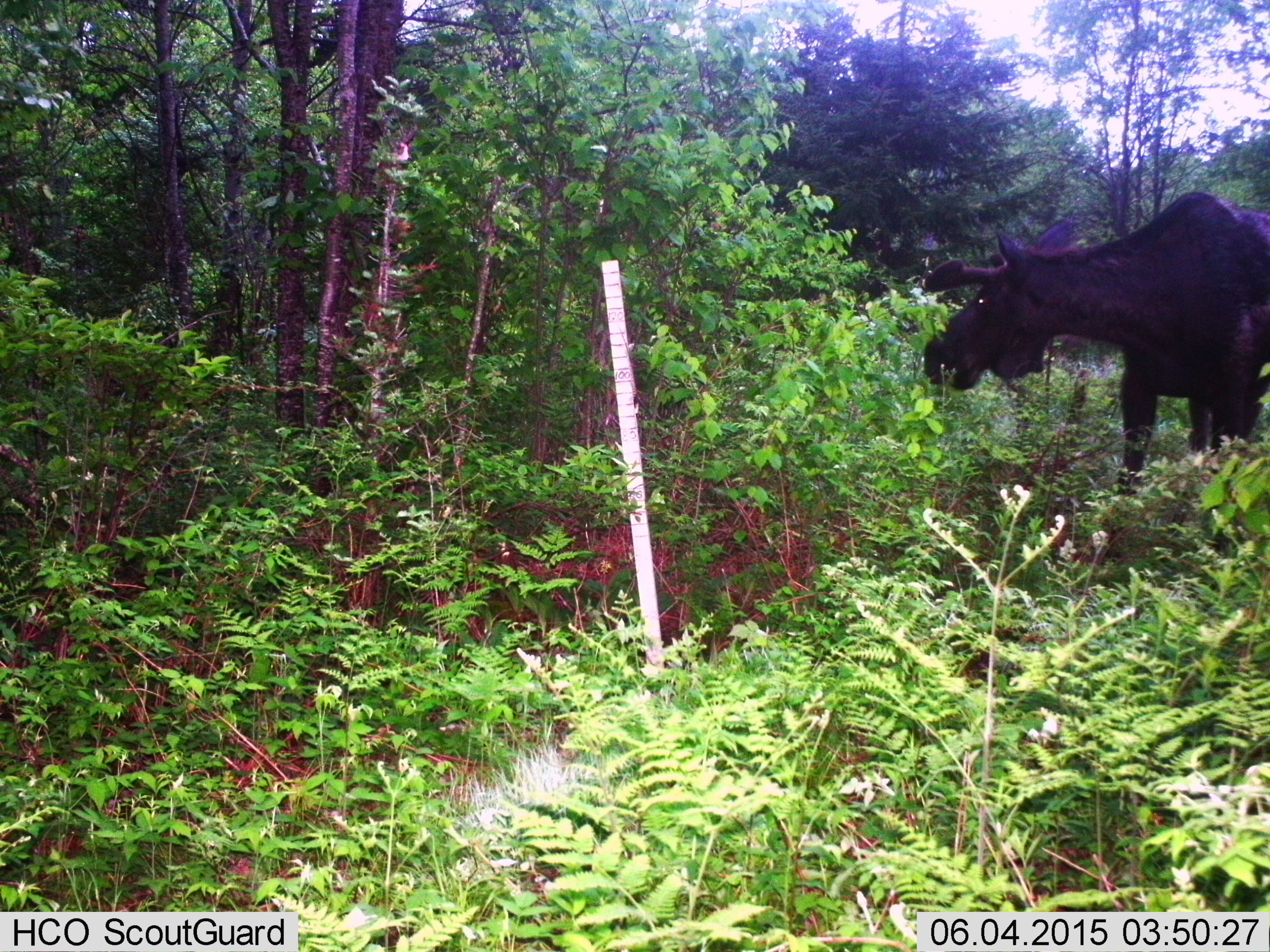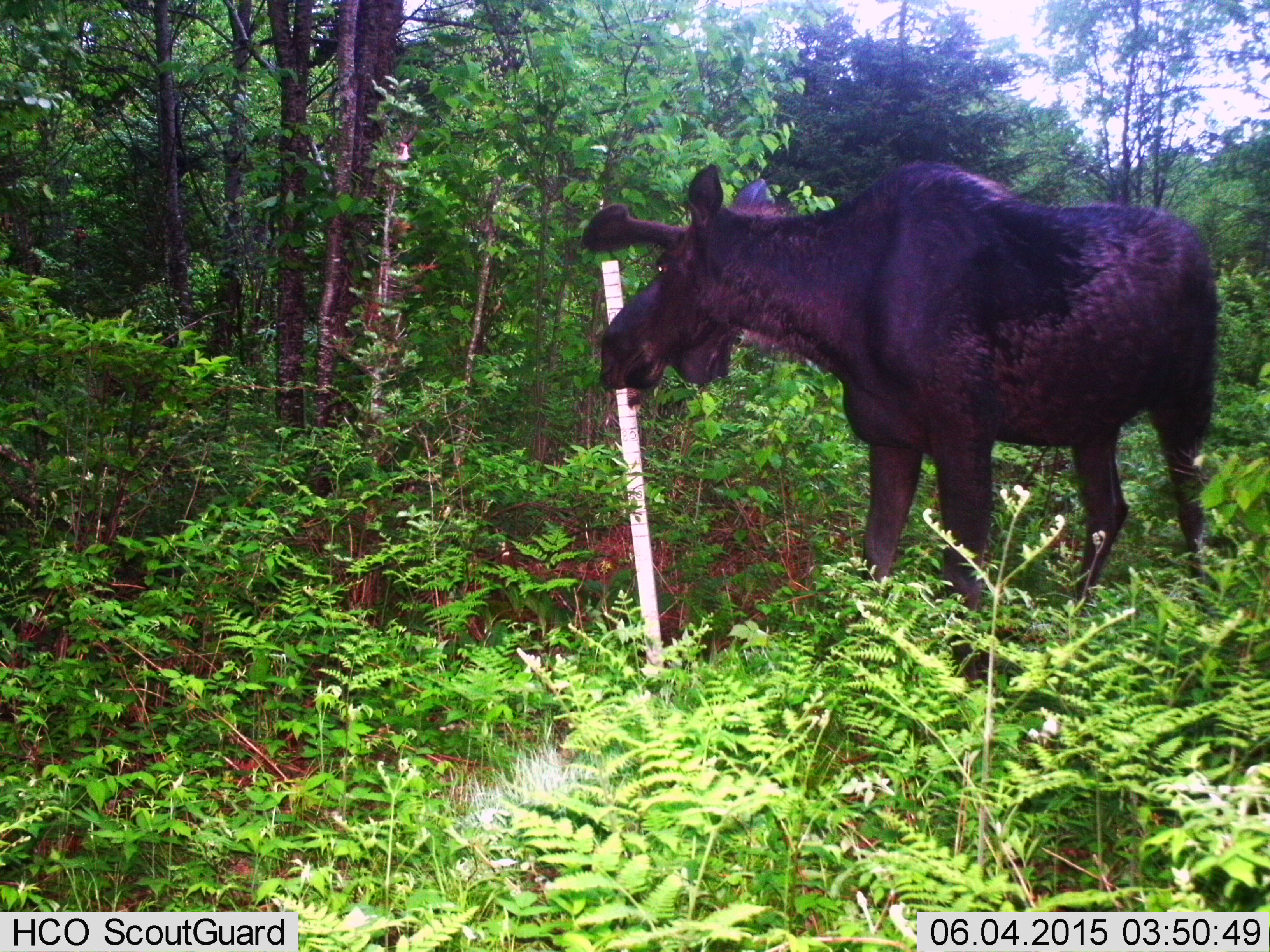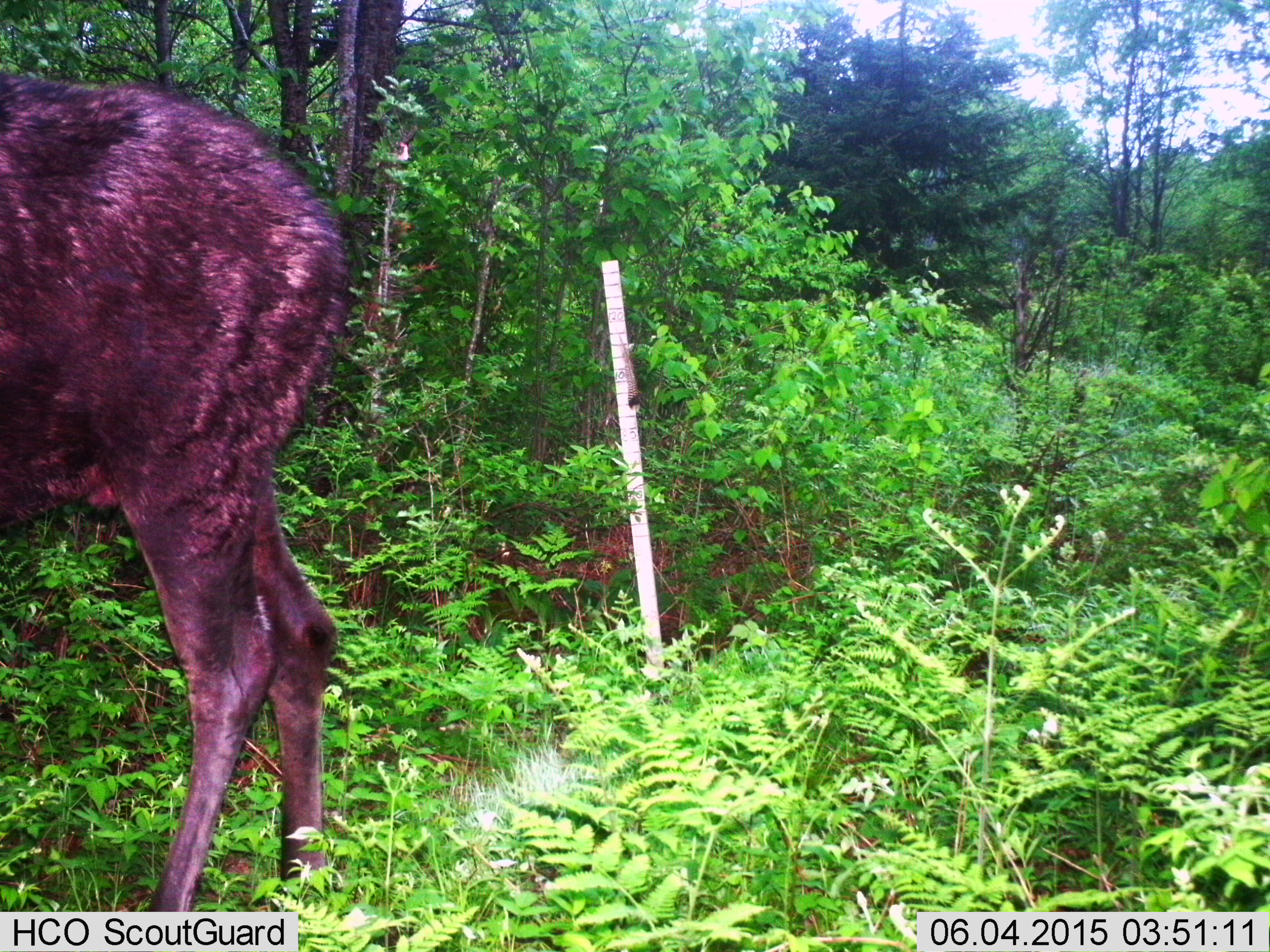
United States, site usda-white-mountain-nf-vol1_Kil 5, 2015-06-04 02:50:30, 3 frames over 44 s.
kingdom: Animalia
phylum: Chordata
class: Mammalia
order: Artiodactyla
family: Cervidae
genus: Alces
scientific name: Alces alces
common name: moose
Moose (Alces alces).